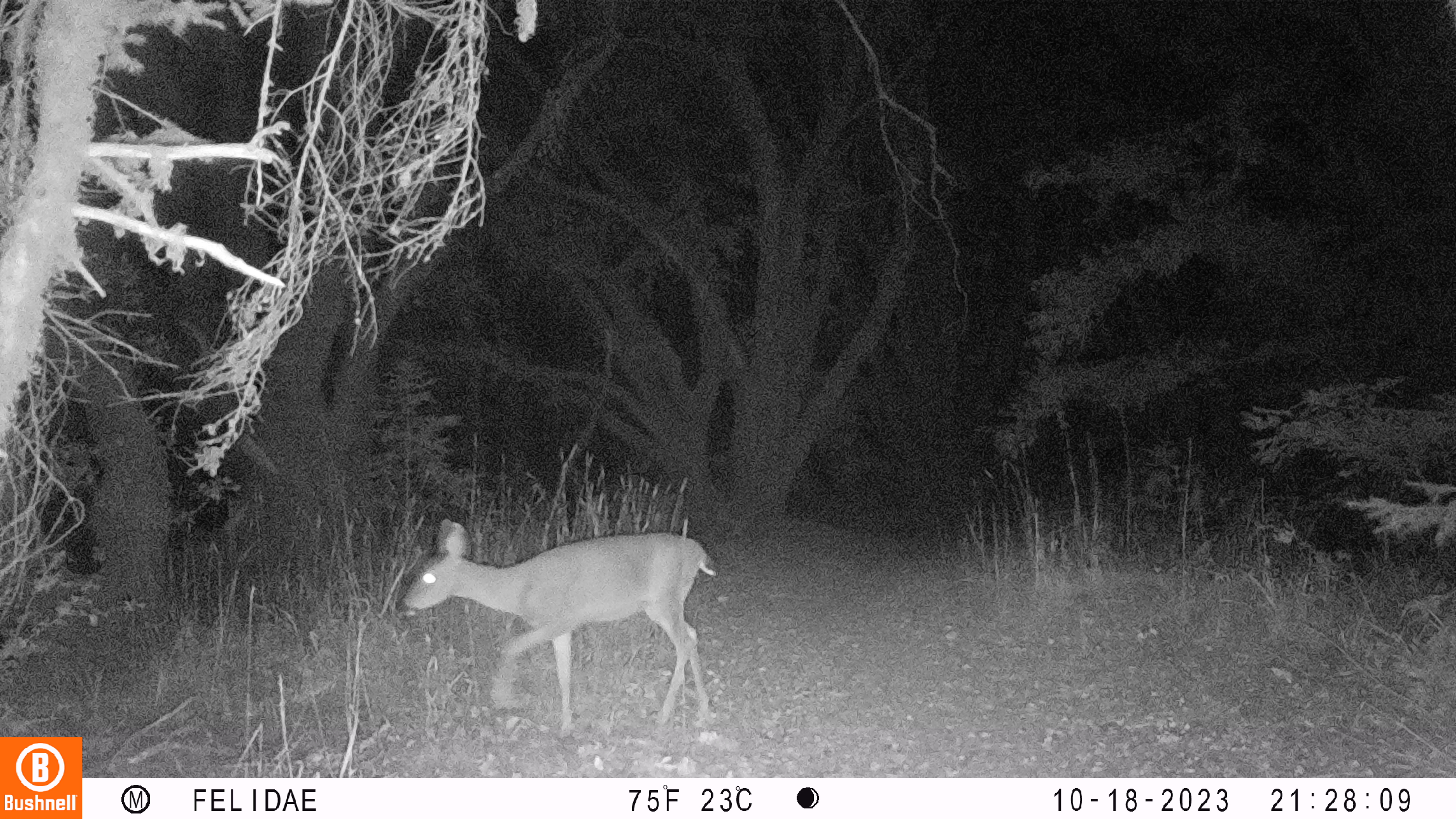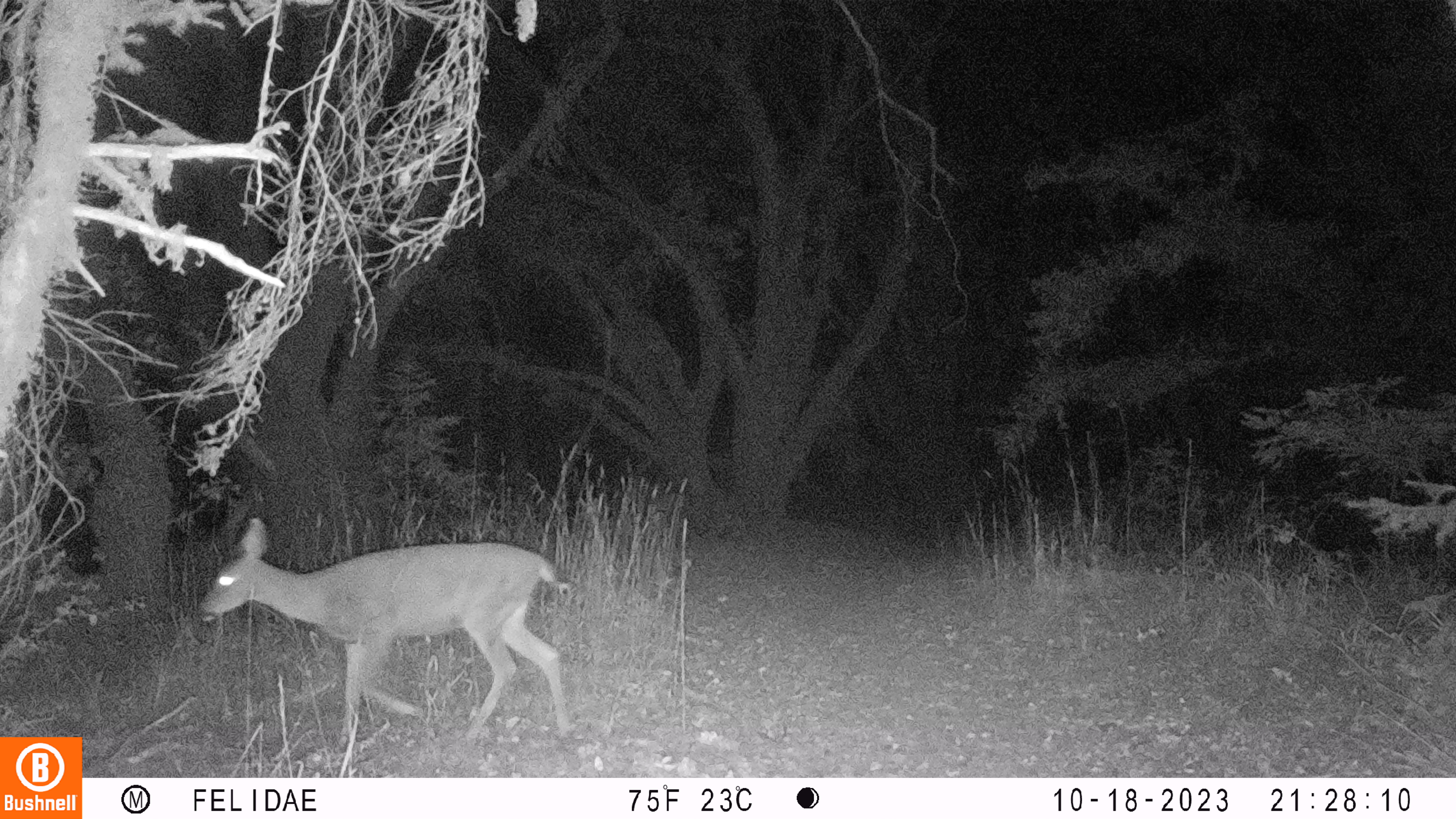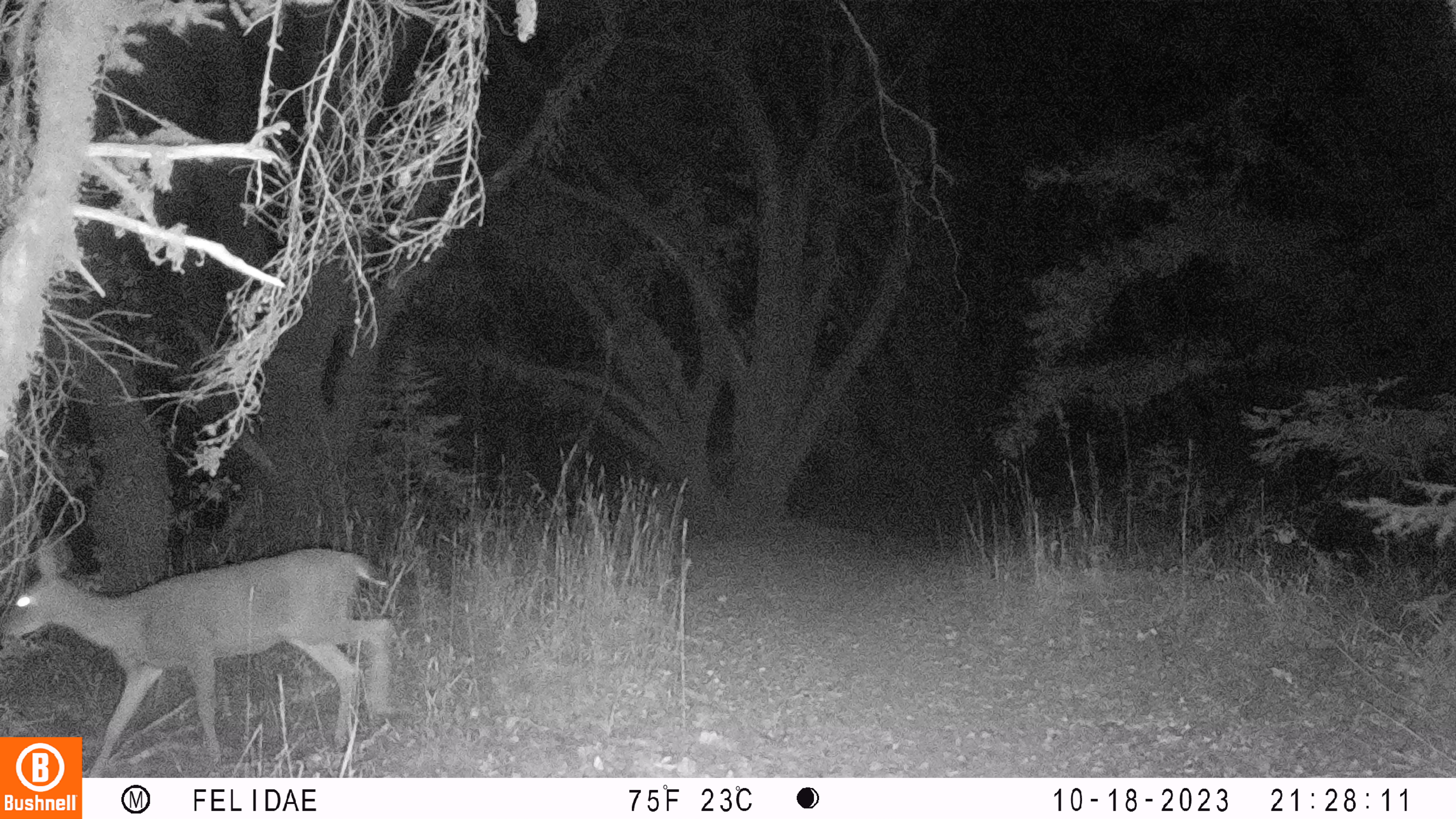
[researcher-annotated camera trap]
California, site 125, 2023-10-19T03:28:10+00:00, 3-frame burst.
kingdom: Animalia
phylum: Chordata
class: Mammalia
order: Artiodactyla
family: Cervidae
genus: Odocoileus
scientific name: Odocoileus hemionus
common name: mule deer